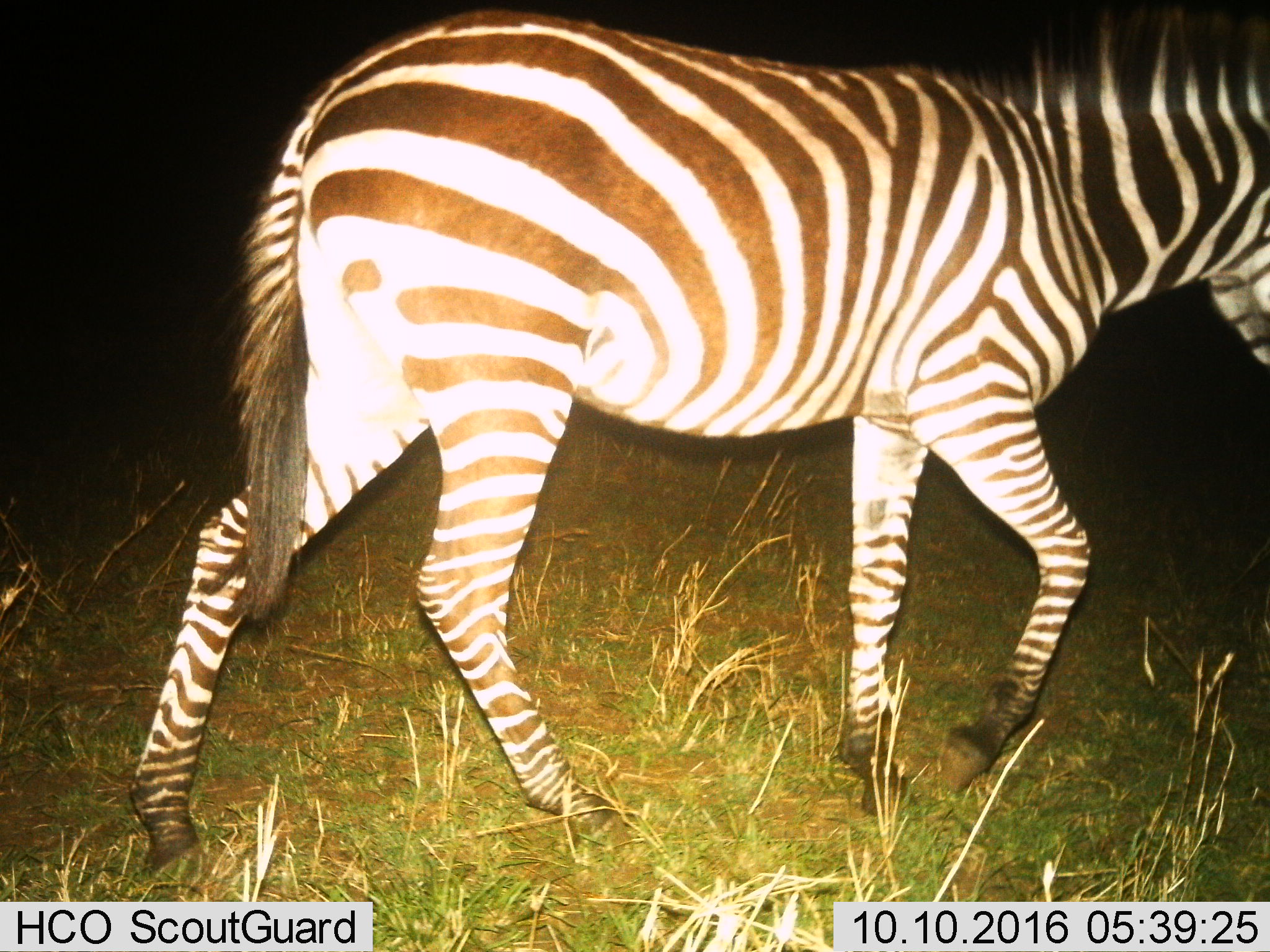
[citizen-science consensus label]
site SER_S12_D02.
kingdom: Animalia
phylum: Chordata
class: Mammalia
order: Perissodactyla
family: Equidae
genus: Equus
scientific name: Equus quagga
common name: plains zebra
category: zebraplains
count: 1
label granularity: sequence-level